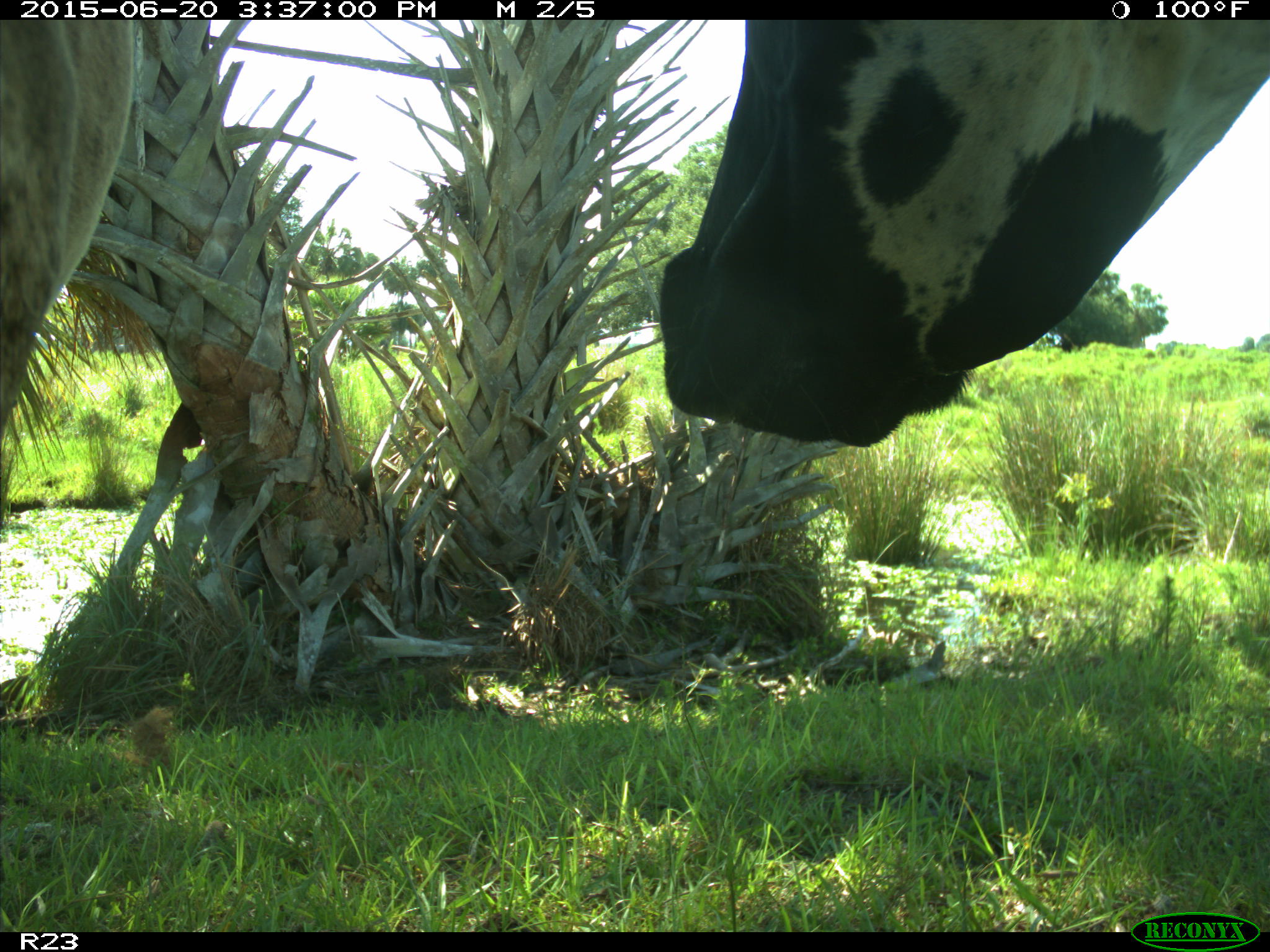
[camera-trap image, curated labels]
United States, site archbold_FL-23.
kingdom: Animalia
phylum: Chordata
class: Mammalia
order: Artiodactyla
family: Bovidae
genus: Bos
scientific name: Bos taurus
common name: domestic cow